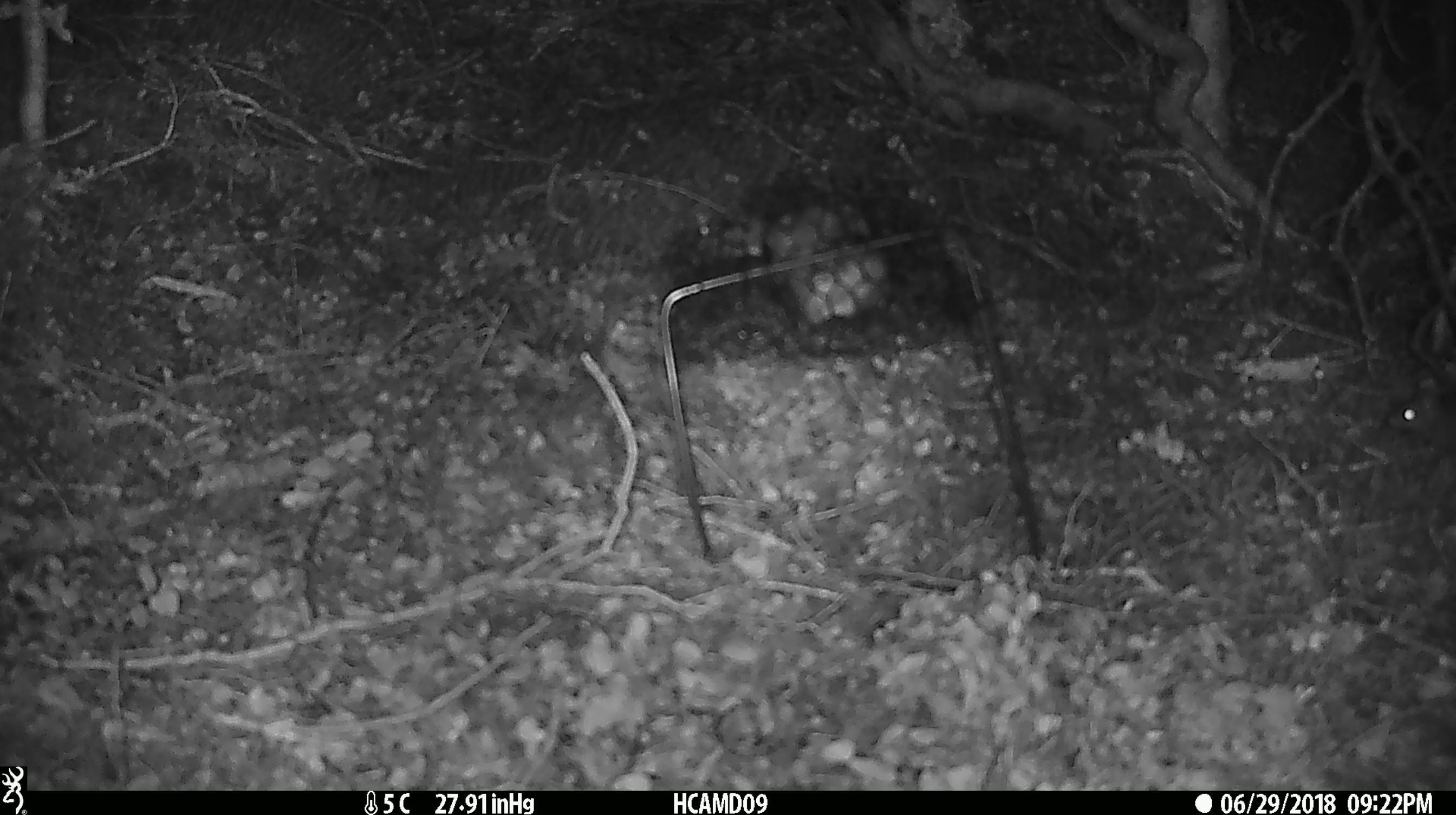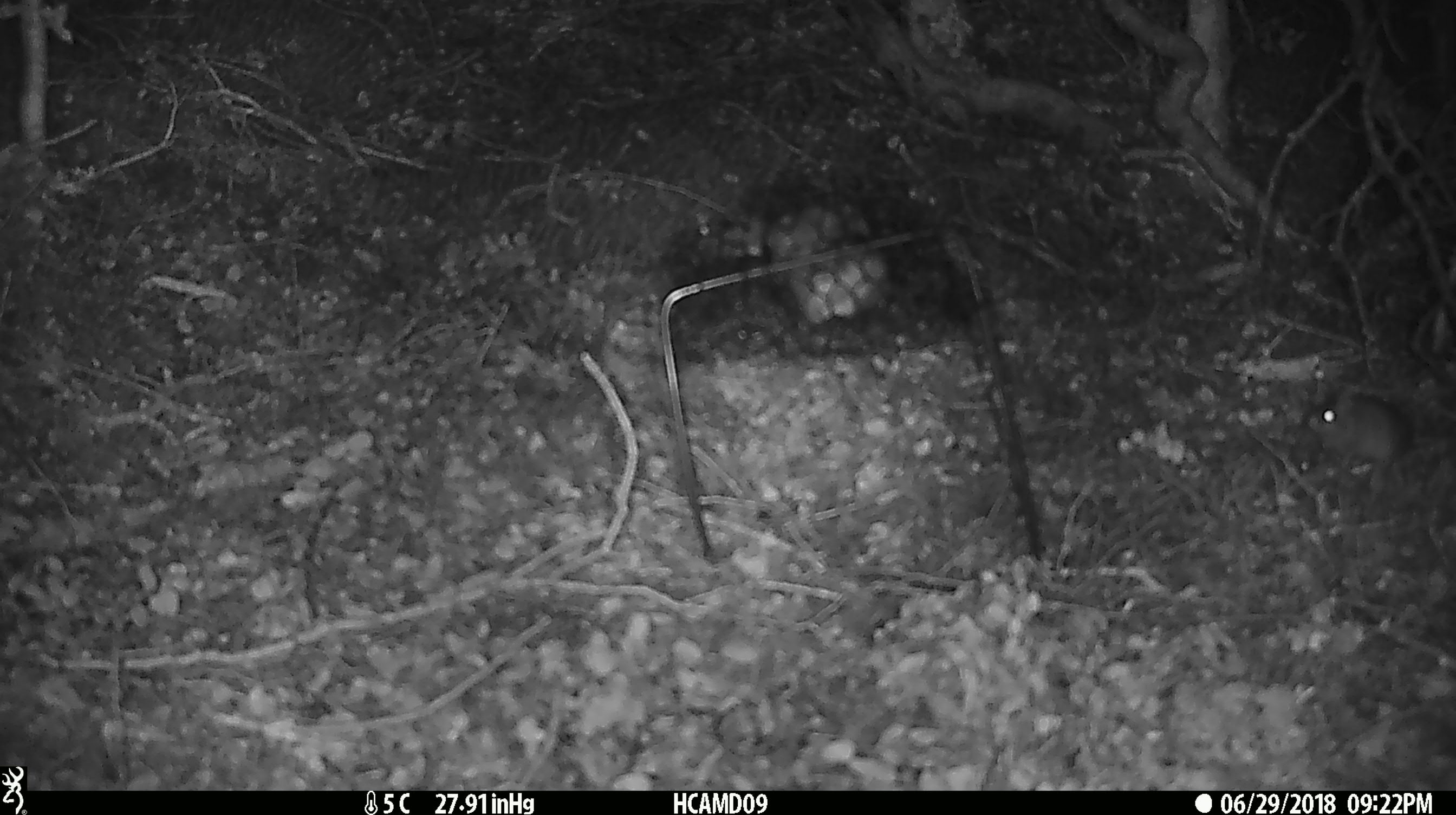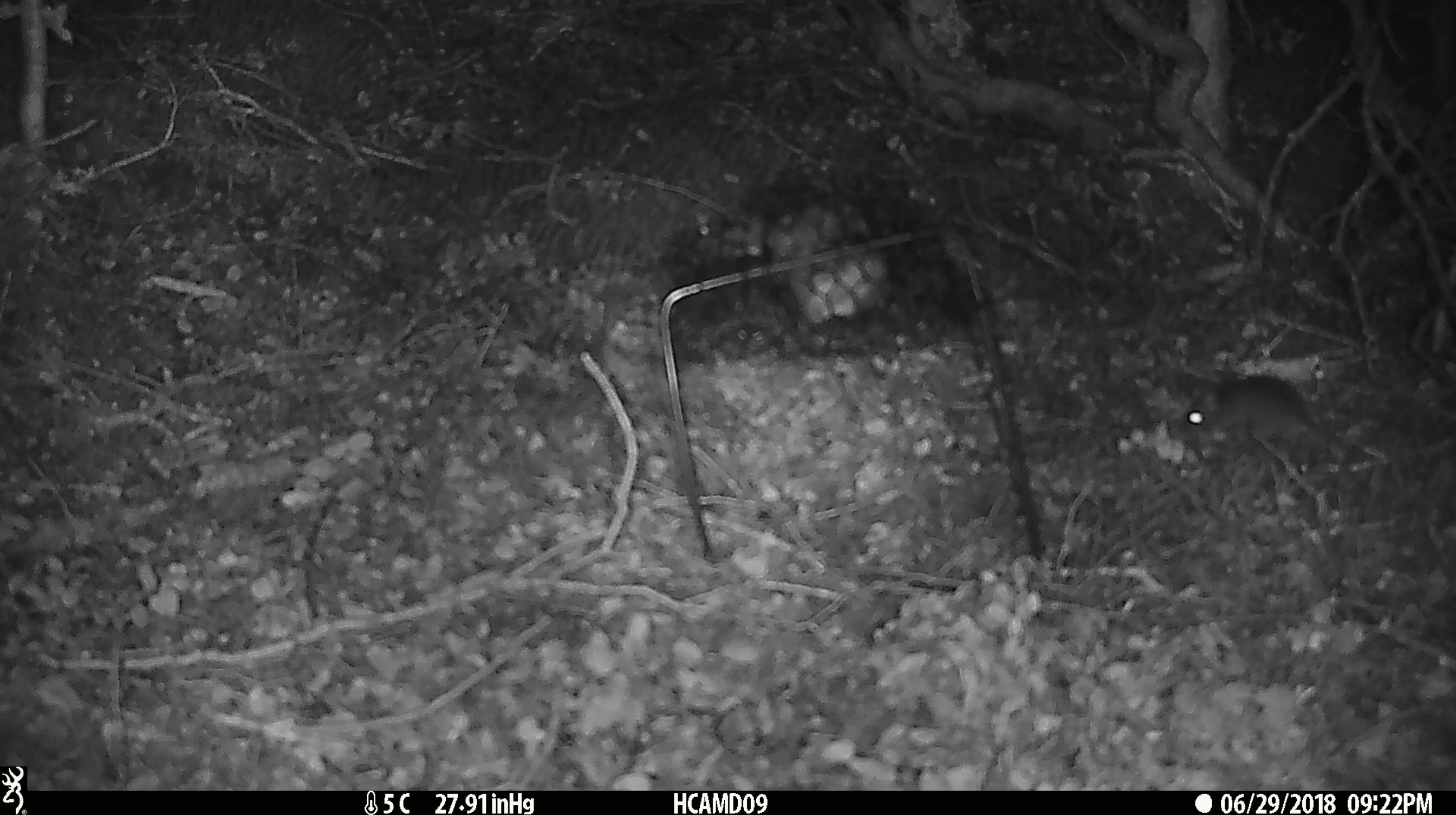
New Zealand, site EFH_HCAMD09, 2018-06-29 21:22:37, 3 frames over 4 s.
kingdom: Animalia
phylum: Chordata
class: Mammalia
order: Rodentia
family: Muridae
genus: Mus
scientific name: Mus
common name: mouse